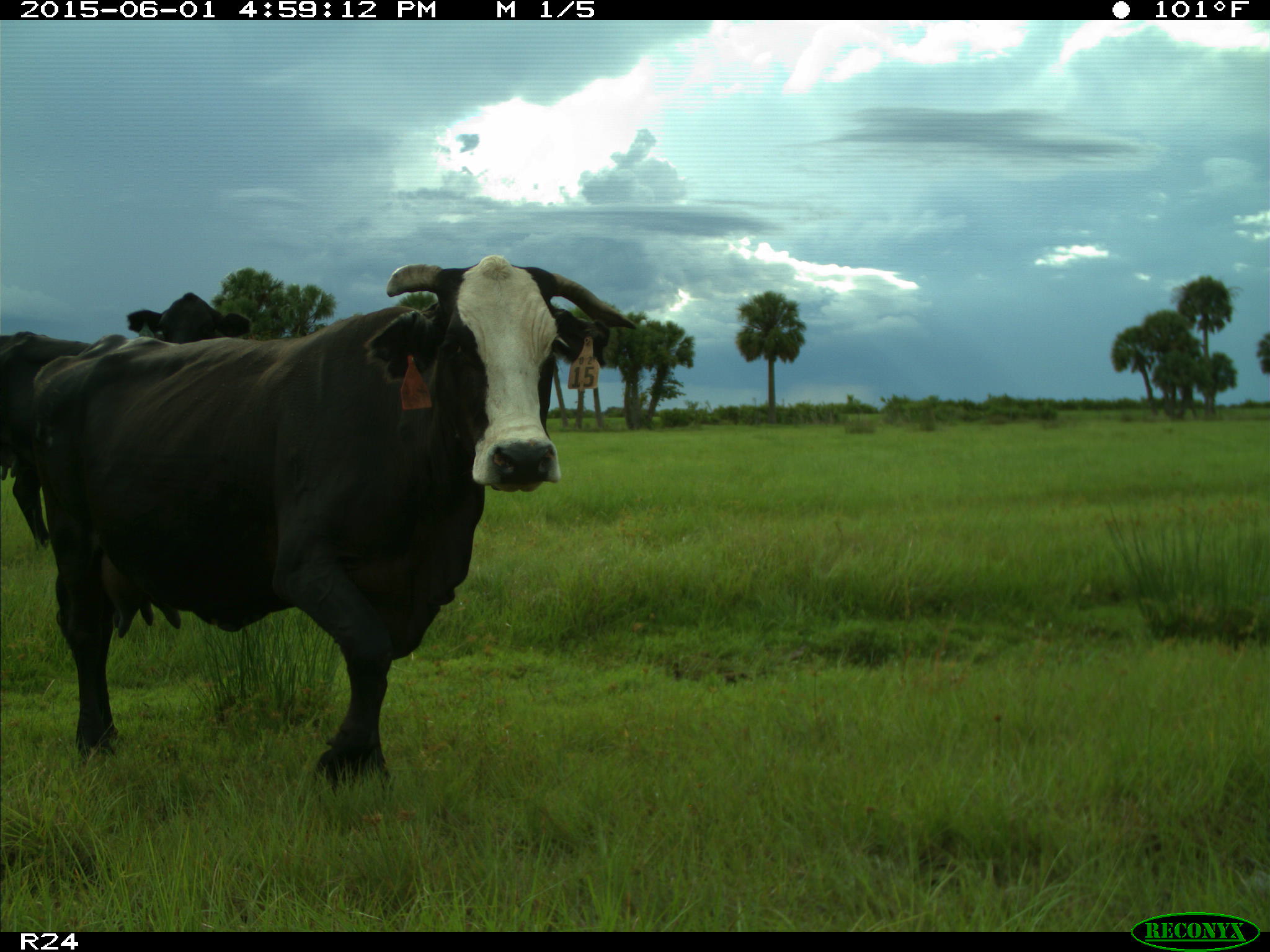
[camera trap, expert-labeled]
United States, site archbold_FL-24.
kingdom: Animalia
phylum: Chordata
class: Mammalia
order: Artiodactyla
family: Bovidae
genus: Bos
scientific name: Bos taurus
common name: domestic cow